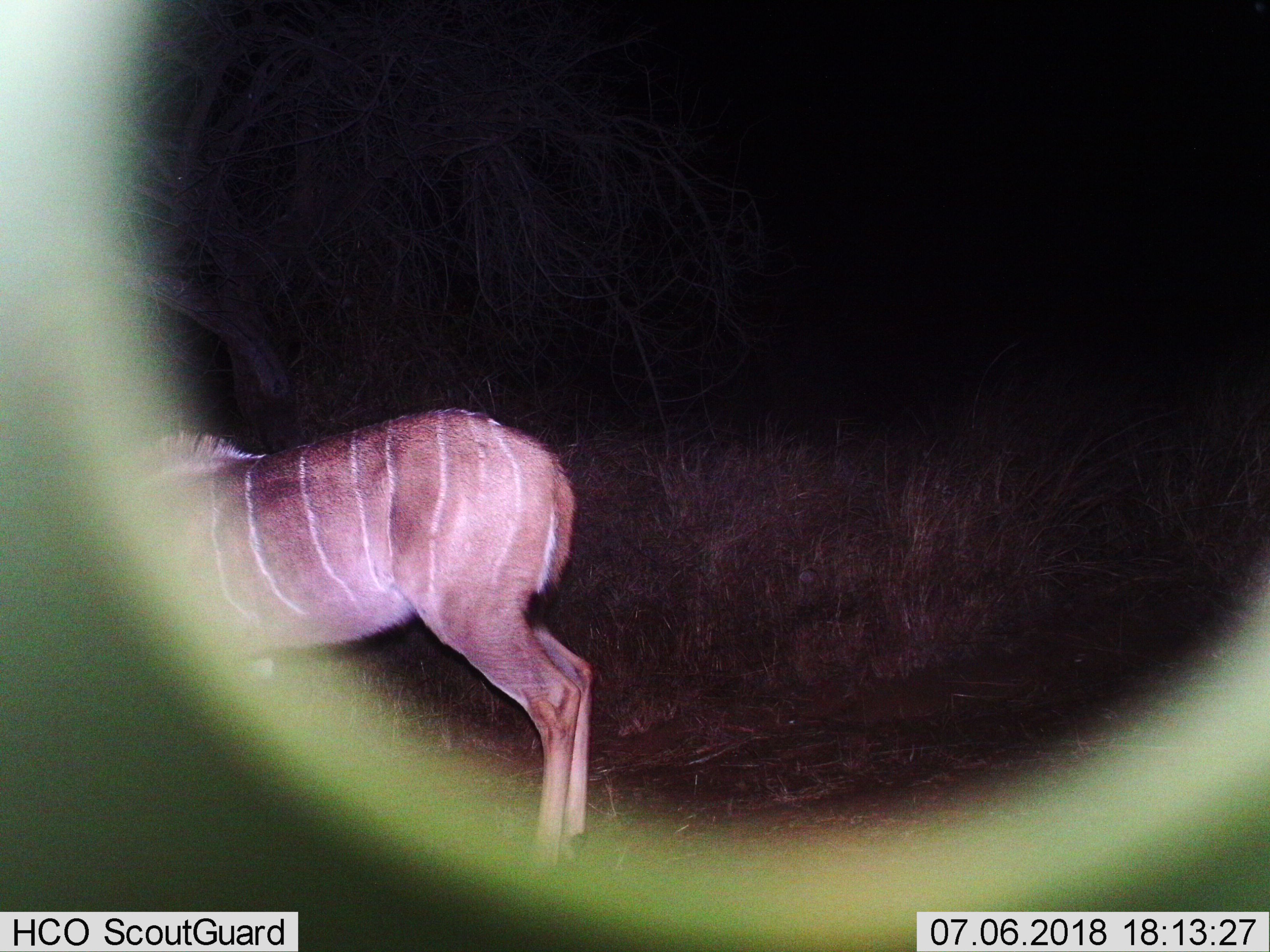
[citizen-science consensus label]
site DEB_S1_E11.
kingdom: Animalia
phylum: Chordata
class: Mammalia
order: Artiodactyla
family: Bovidae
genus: Tragelaphus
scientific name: Tragelaphus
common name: kudu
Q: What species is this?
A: Kudu (Tragelaphus).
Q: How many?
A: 1.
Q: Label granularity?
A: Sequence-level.